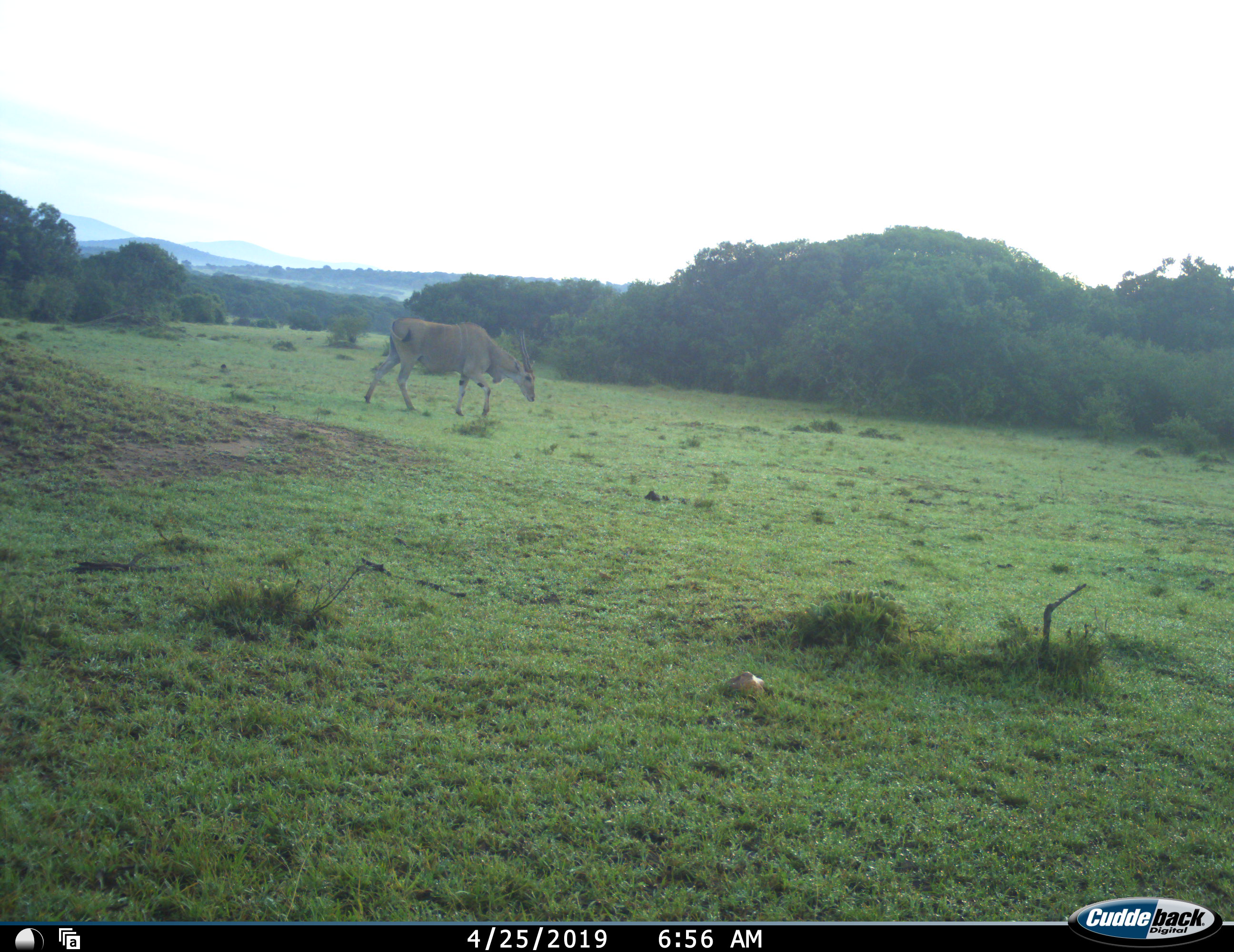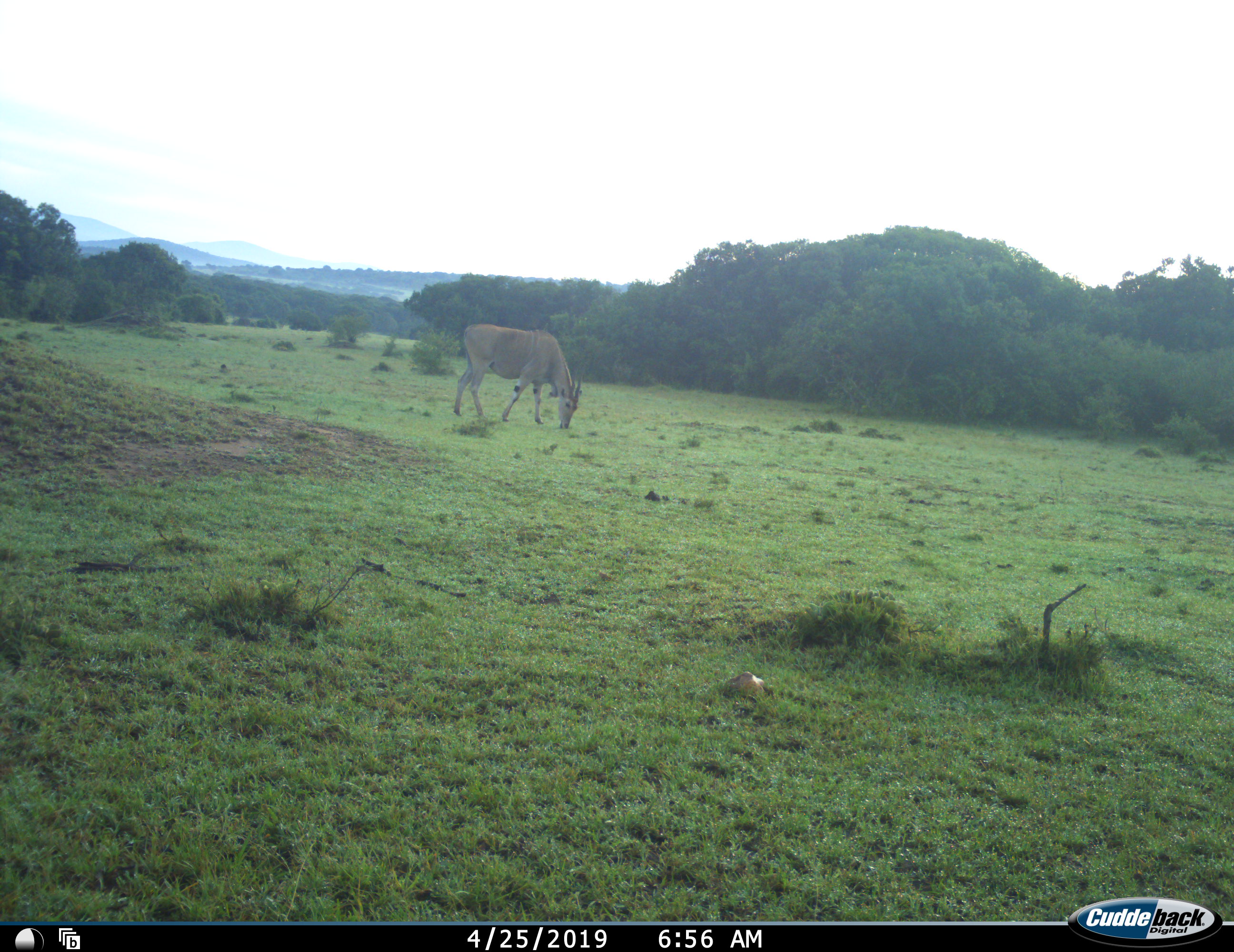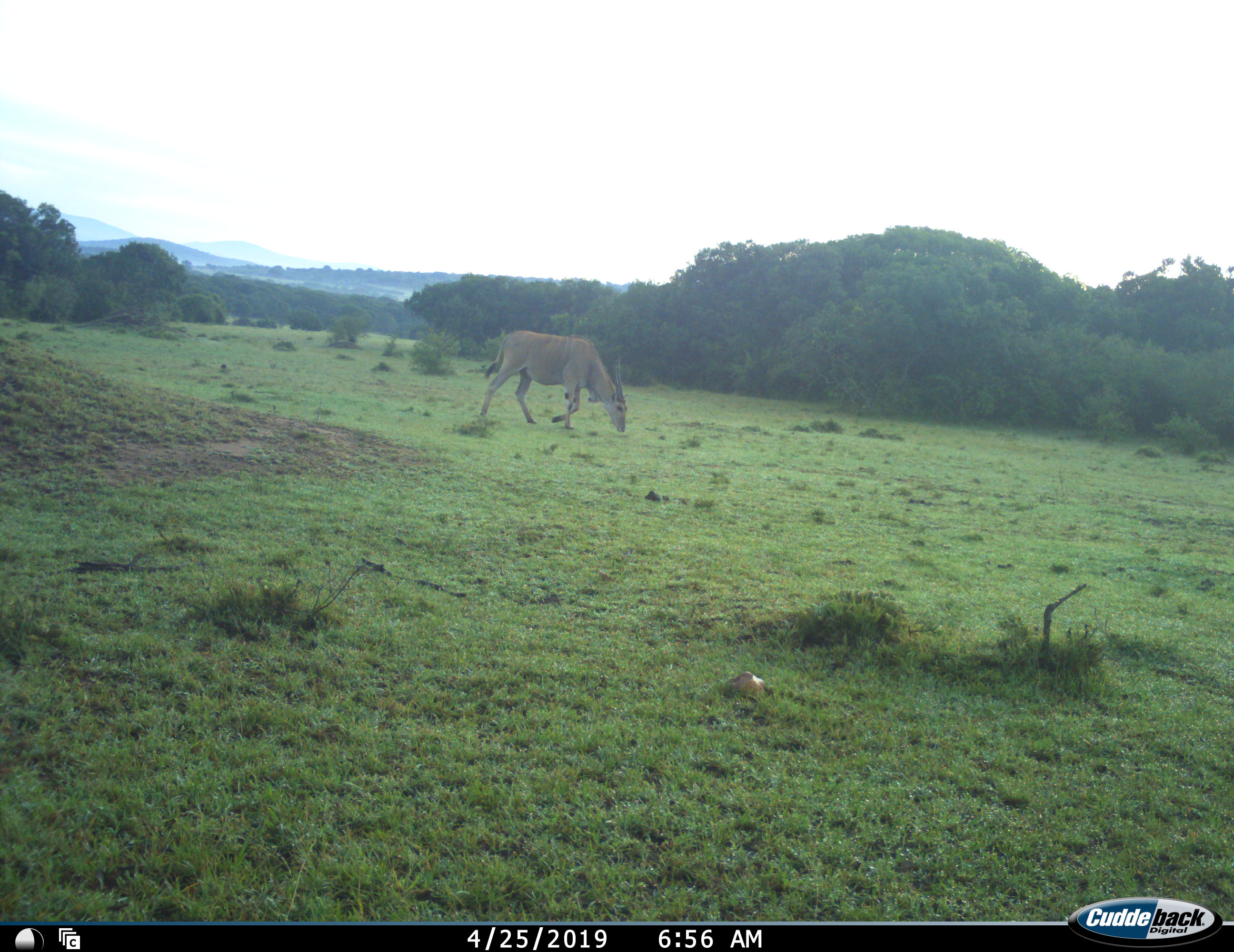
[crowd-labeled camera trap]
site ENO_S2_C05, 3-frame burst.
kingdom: Animalia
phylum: Chordata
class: Mammalia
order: Artiodactyla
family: Bovidae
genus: Tragelaphus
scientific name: Tragelaphus oryx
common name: eland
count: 1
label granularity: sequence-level